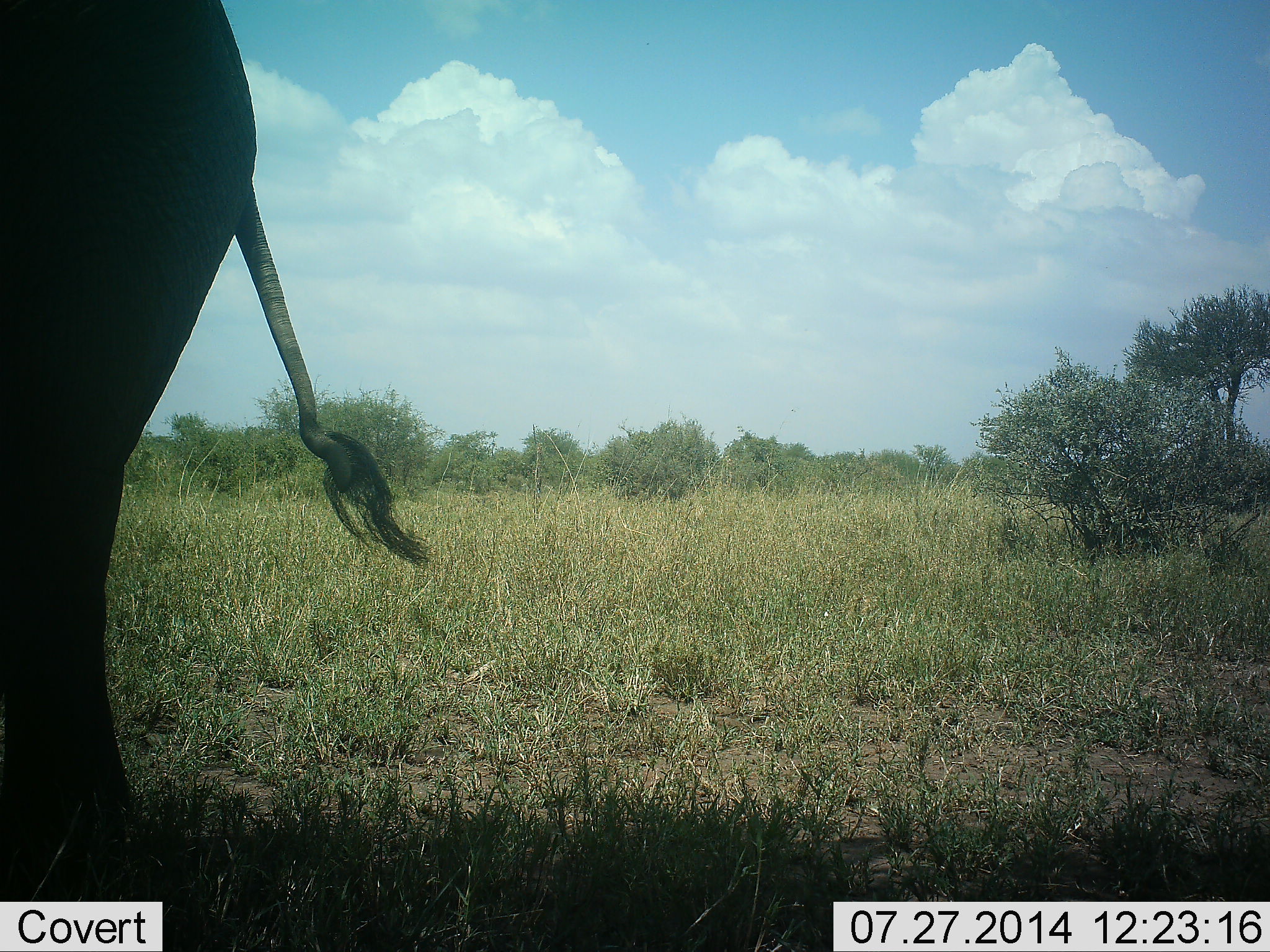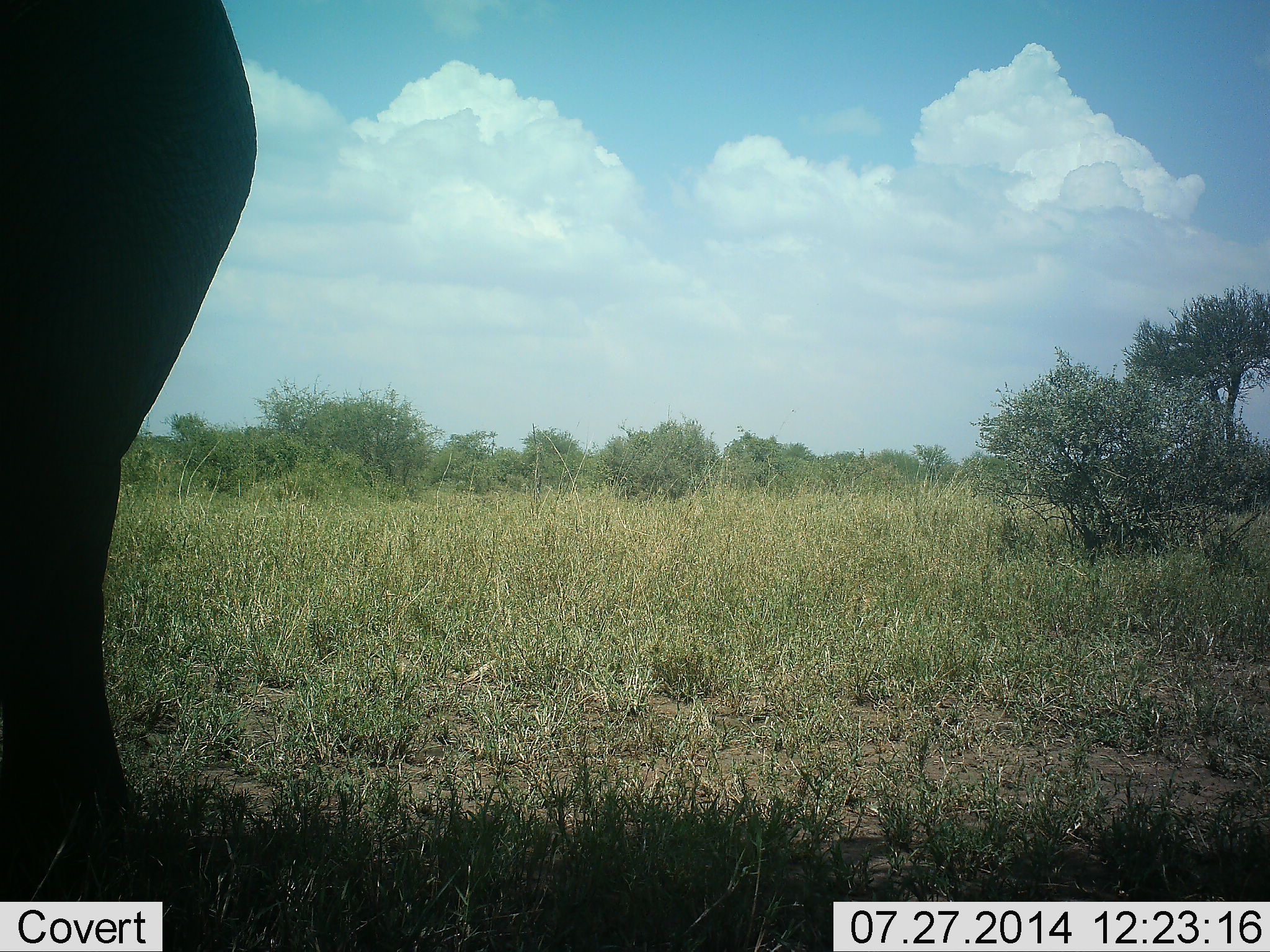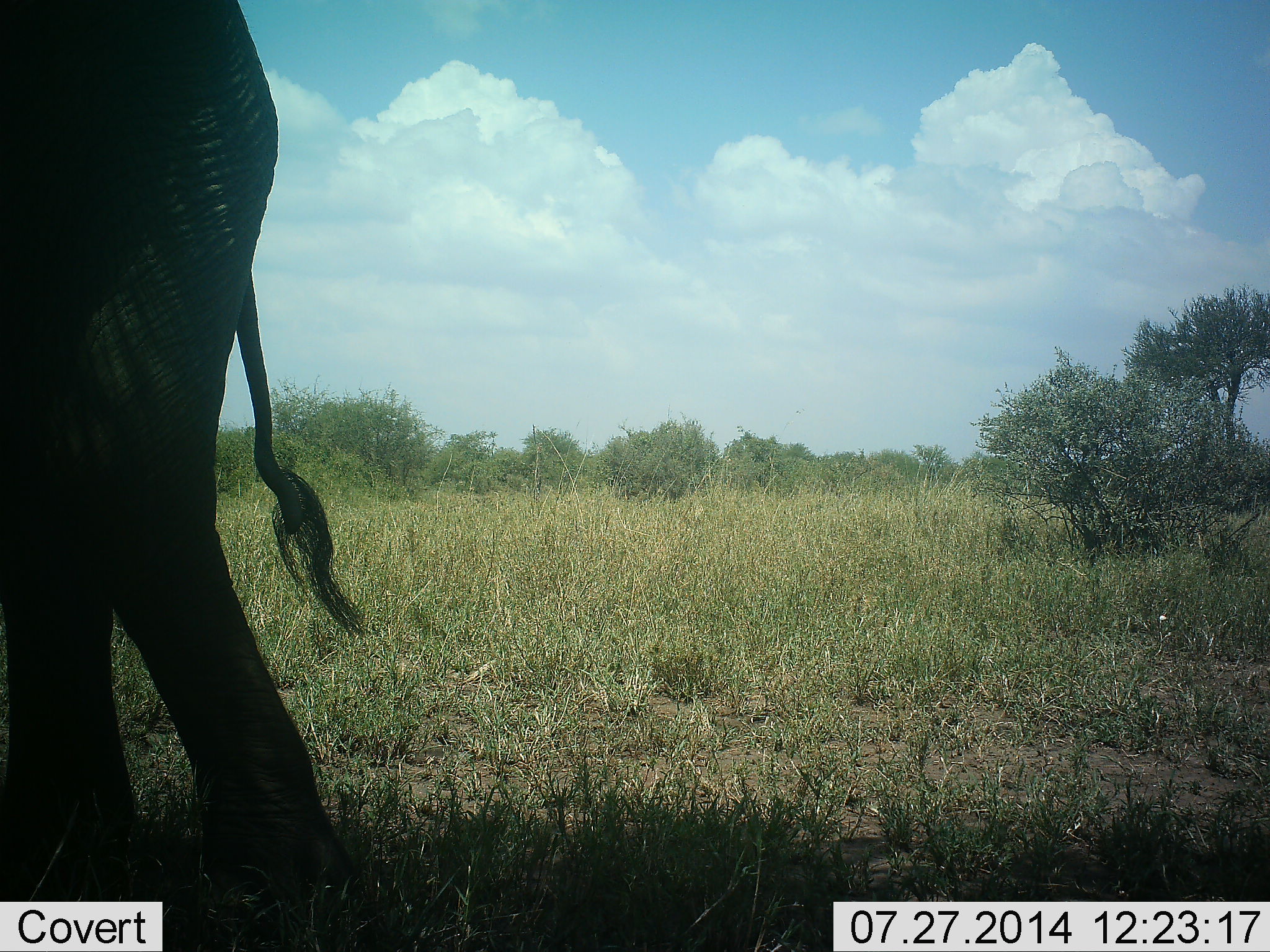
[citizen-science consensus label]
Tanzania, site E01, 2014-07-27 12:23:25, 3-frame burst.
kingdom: Animalia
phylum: Chordata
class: Mammalia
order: Proboscidea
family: Elephantidae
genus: Loxodonta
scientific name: Loxodonta africana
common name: african bush elephant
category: elephant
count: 1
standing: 100%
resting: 0%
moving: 0%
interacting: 0%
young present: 0%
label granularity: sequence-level